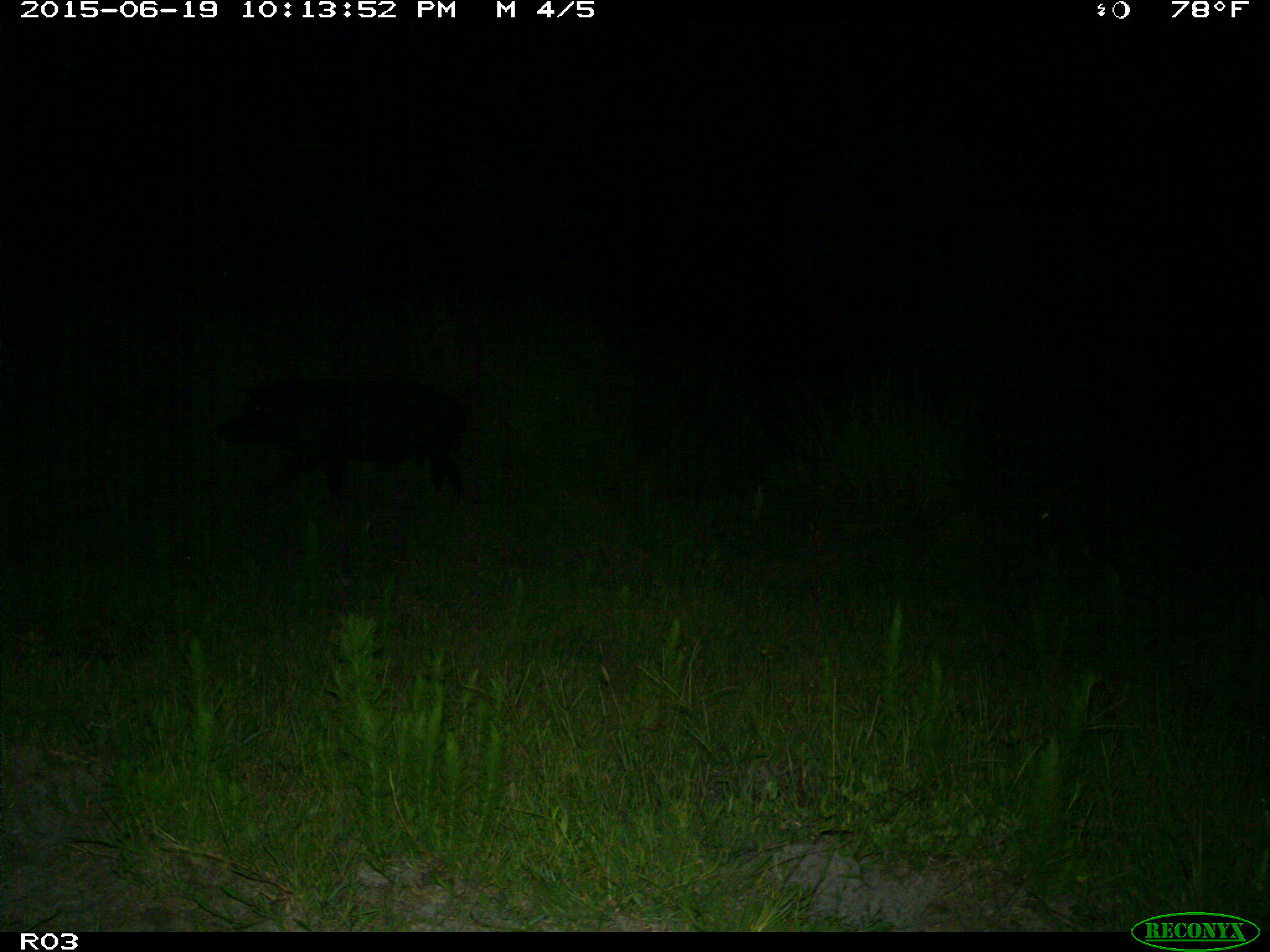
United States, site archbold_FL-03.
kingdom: Animalia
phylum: Chordata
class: Mammalia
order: Artiodactyla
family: Suidae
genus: Sus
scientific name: Sus scrofa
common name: wild boar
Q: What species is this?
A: Sus scrofa (wild boar).